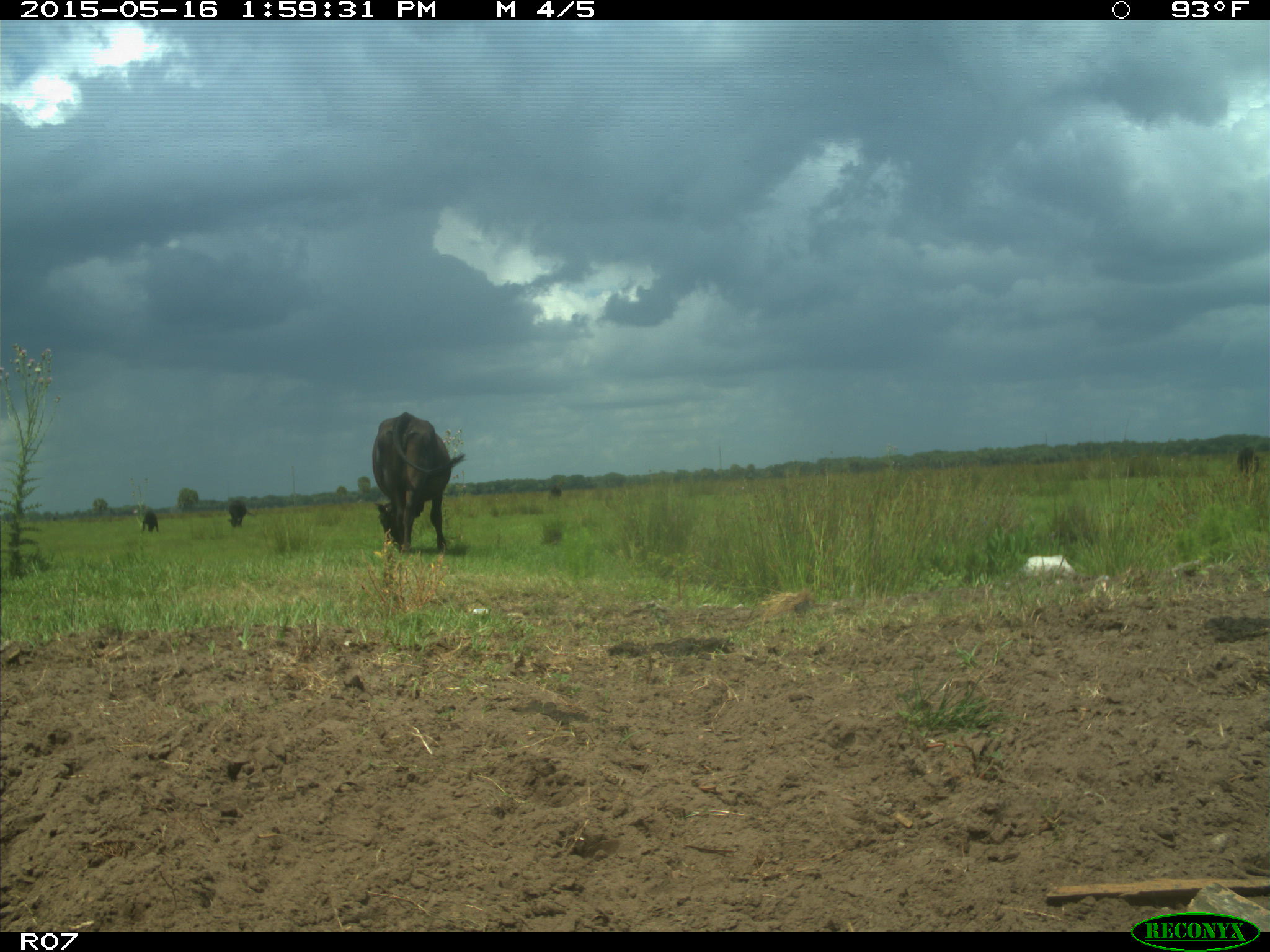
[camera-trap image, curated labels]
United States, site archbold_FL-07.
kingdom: Animalia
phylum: Chordata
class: Mammalia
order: Artiodactyla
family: Bovidae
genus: Bos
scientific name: Bos taurus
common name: domestic cow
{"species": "Bos taurus (domestic cow)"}